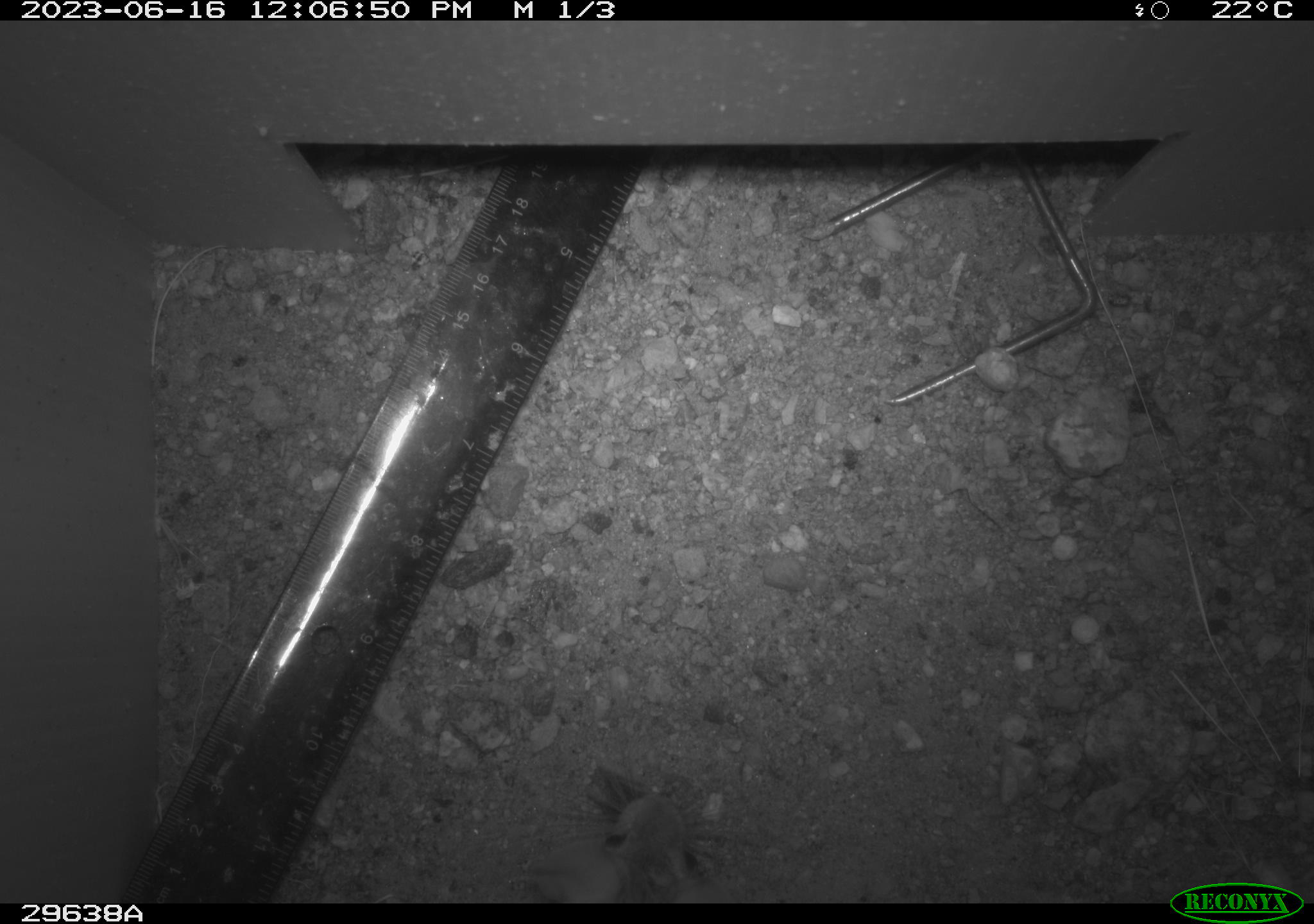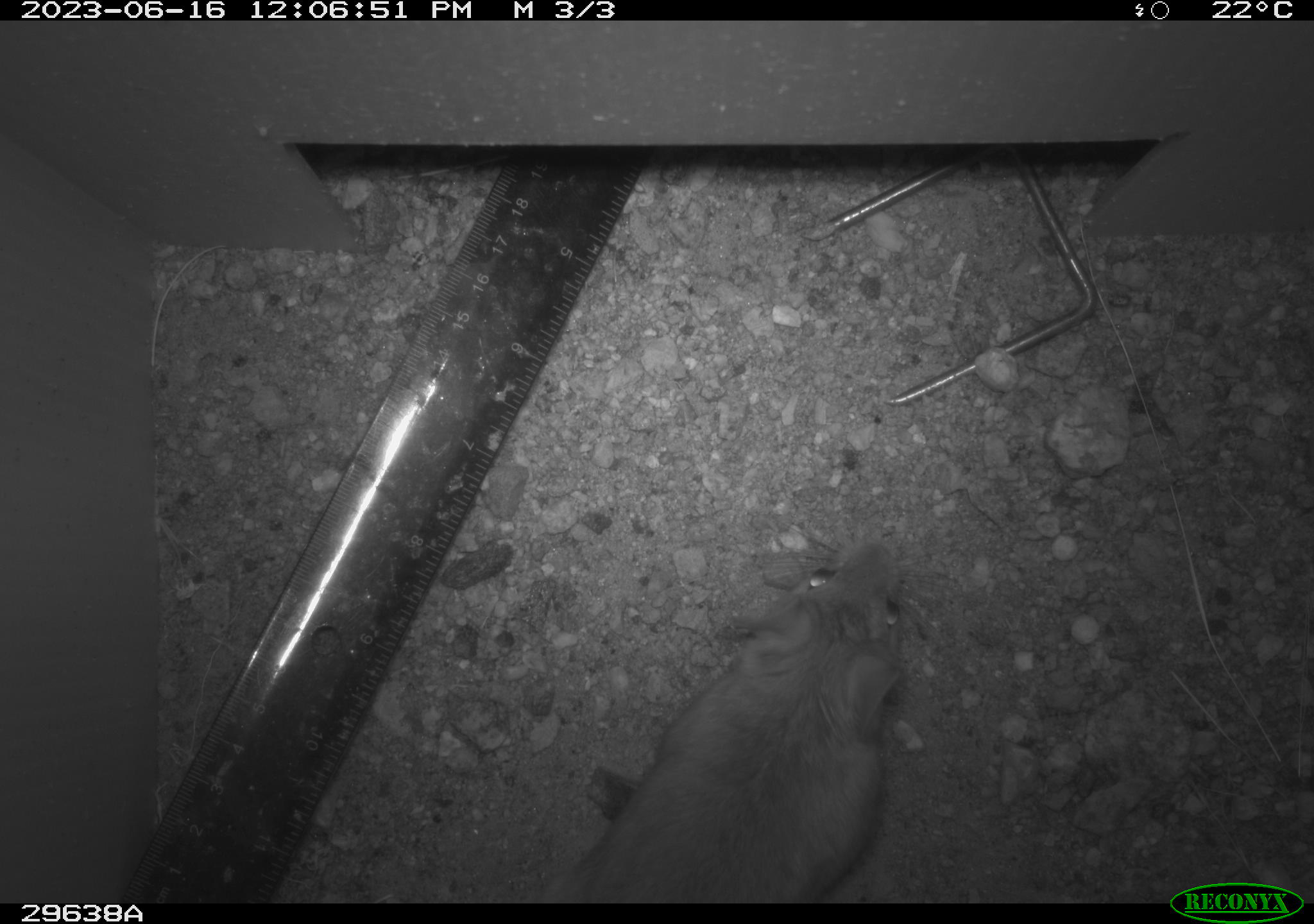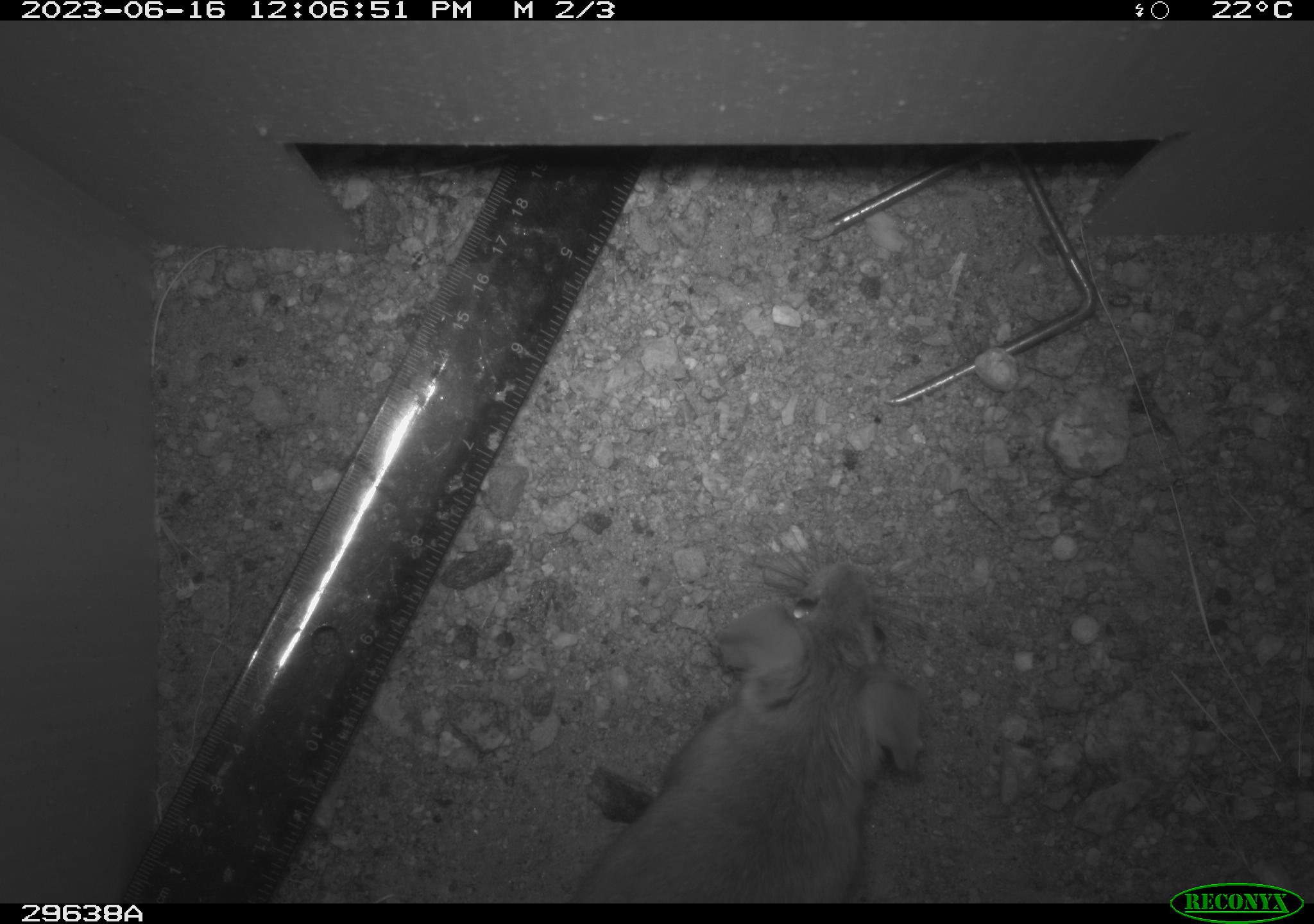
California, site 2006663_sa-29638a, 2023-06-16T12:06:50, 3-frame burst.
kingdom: Animalia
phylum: Chordata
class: Mammalia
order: Rodentia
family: Cricetidae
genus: Neotoma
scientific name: Neotoma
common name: pack rat or woodrat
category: neotoma species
Neotoma species (pack rat or woodrat) (Neotoma).